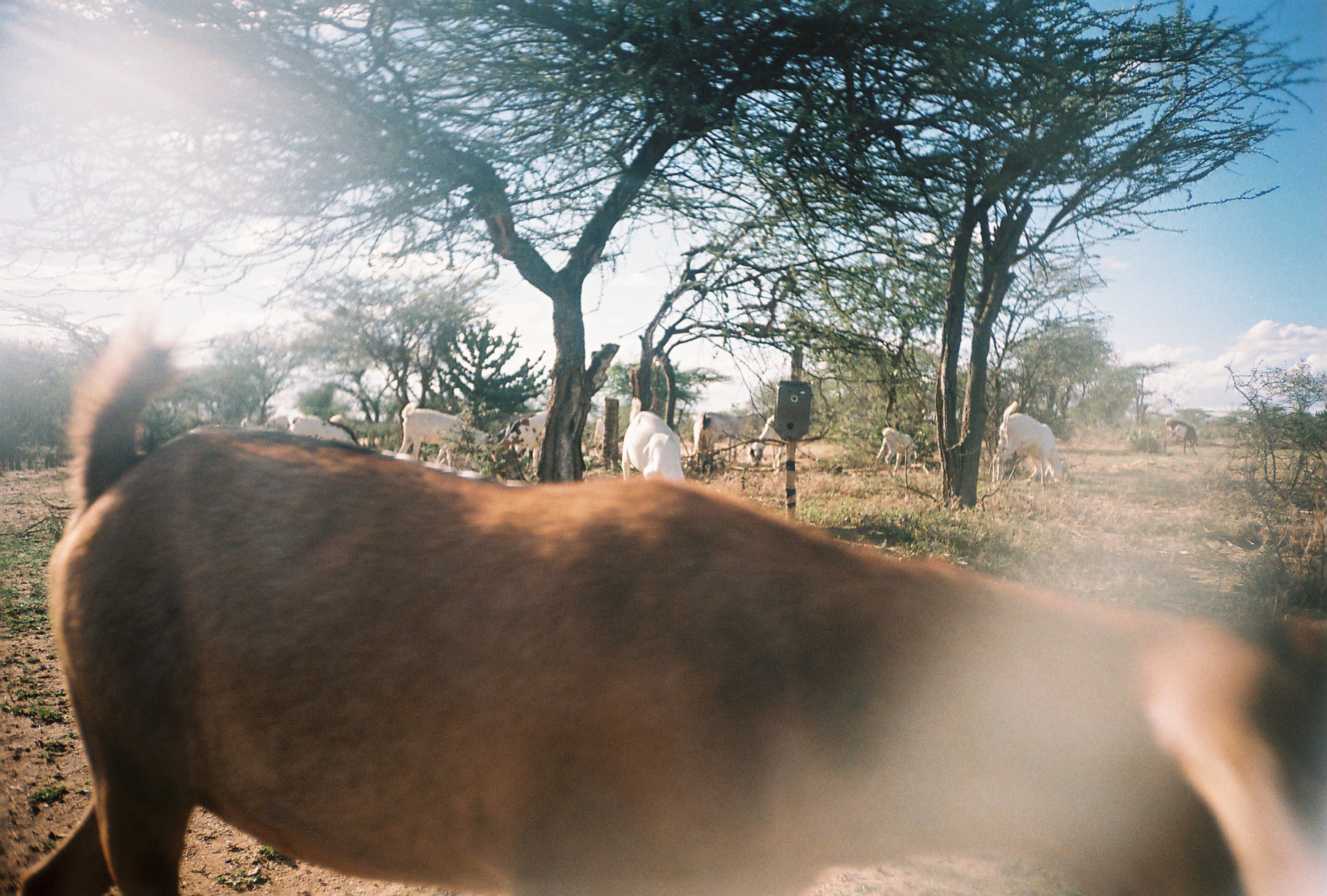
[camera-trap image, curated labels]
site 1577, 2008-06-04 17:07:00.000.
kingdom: Animalia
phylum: Chordata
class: Mammalia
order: Artiodactyla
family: Bovidae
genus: Capra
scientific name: Capra aegagrus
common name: wild goat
Capra aegagrus (wild goat), count 10.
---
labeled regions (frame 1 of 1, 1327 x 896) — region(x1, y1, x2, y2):
capra aegagrus: region(21, 331, 1323, 894); region(992, 401, 1064, 486); region(396, 402, 490, 463); region(620, 399, 685, 482); region(495, 410, 549, 469); region(747, 415, 791, 465); region(283, 412, 356, 442); region(874, 428, 920, 471); region(691, 413, 723, 468); region(1163, 417, 1197, 452)